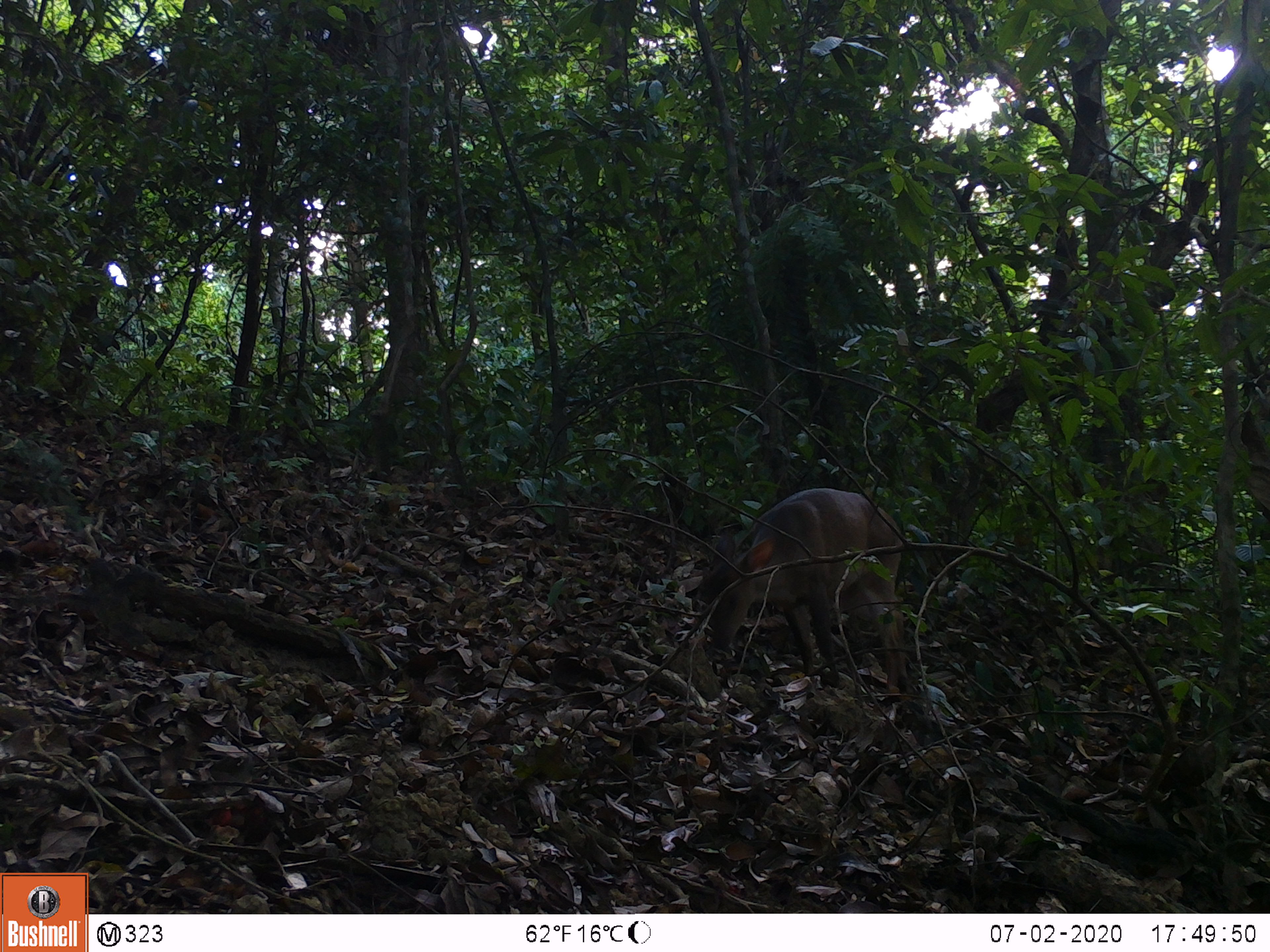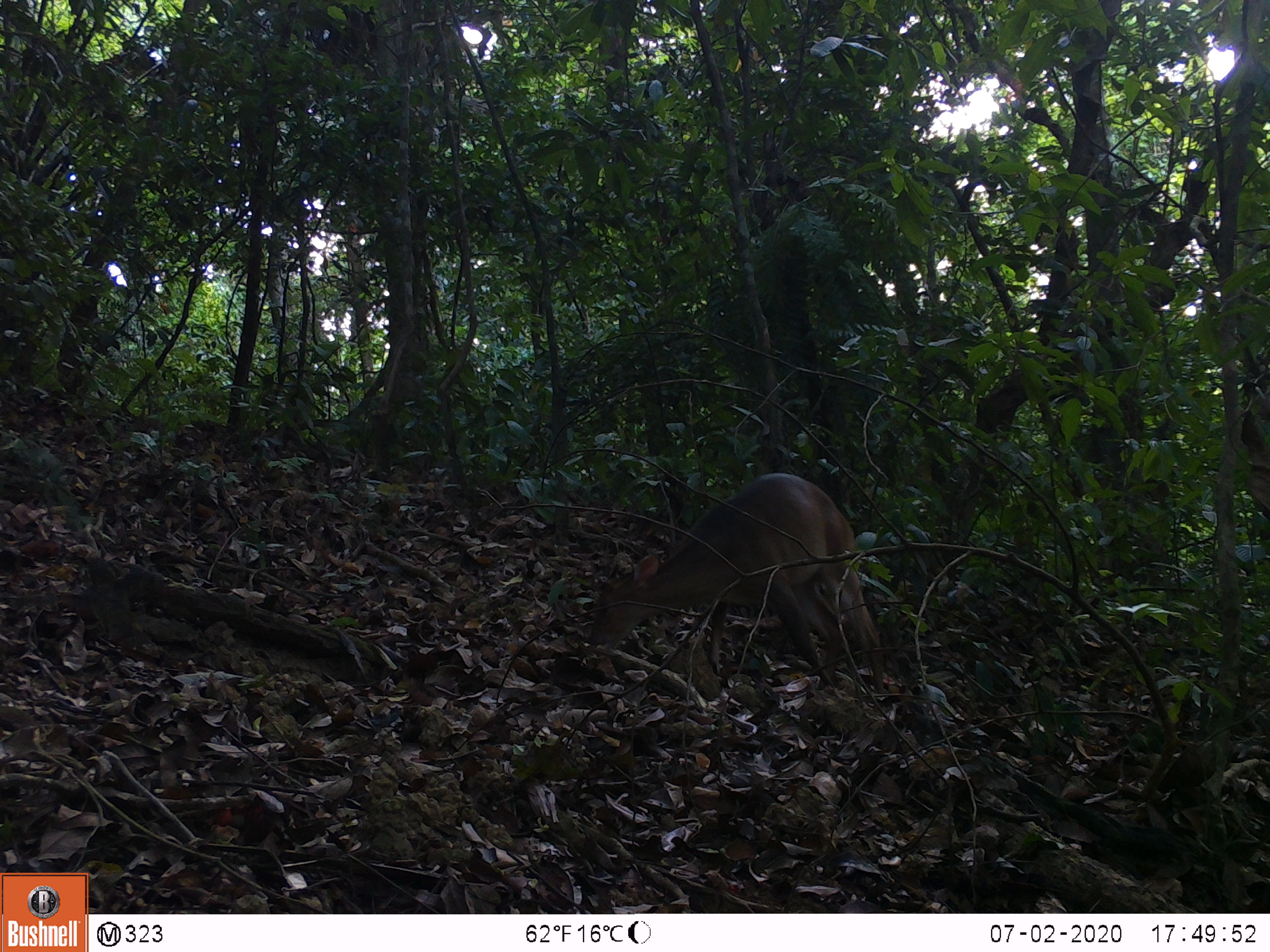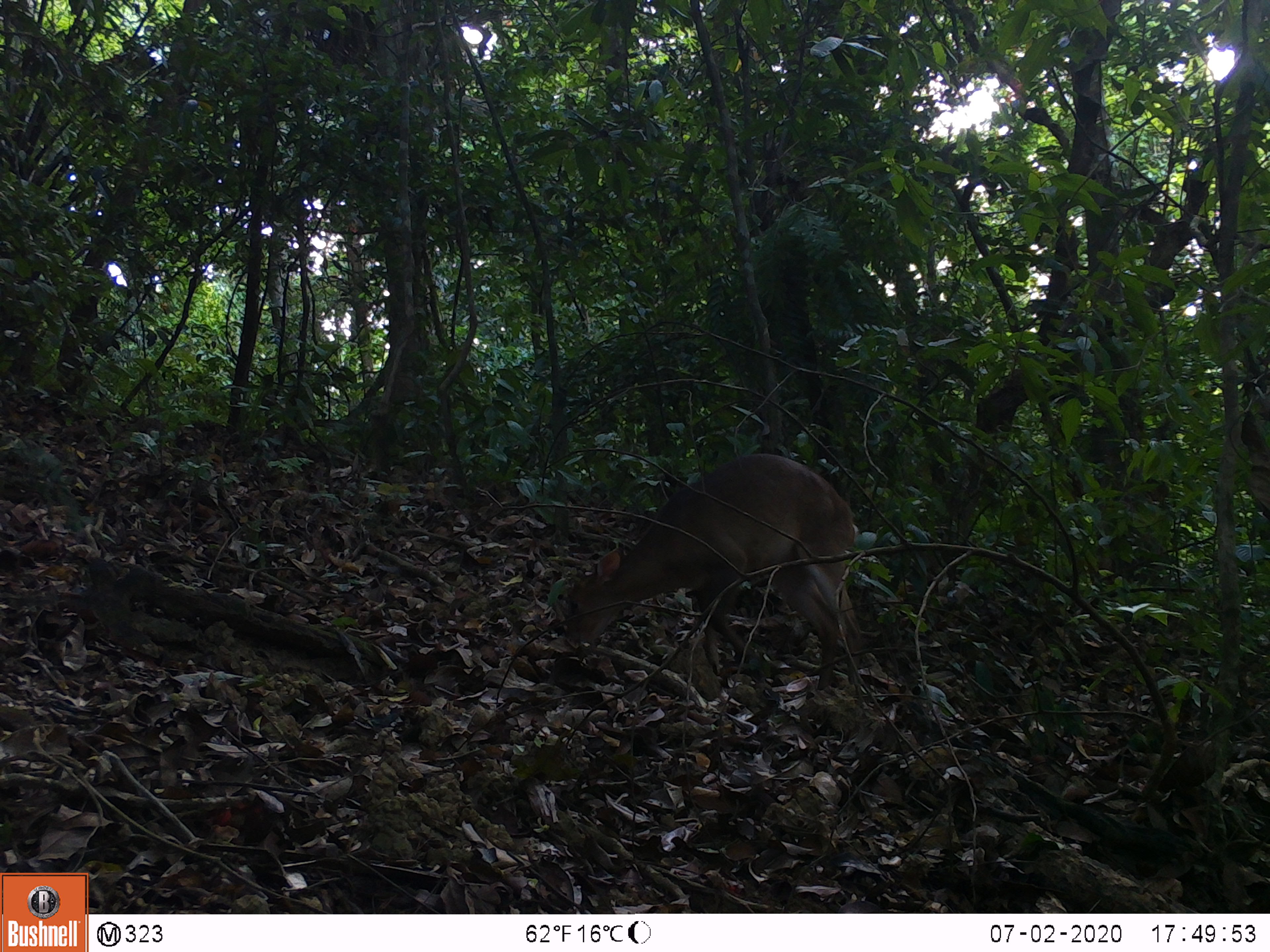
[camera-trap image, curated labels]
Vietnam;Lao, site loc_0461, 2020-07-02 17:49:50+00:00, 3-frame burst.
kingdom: Animalia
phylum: Chordata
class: Mammalia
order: Artiodactyla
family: Cervidae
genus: Muntiacus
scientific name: Muntiacus vuquangensis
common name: large-antlered muntjac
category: large antlered muntjac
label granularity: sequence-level